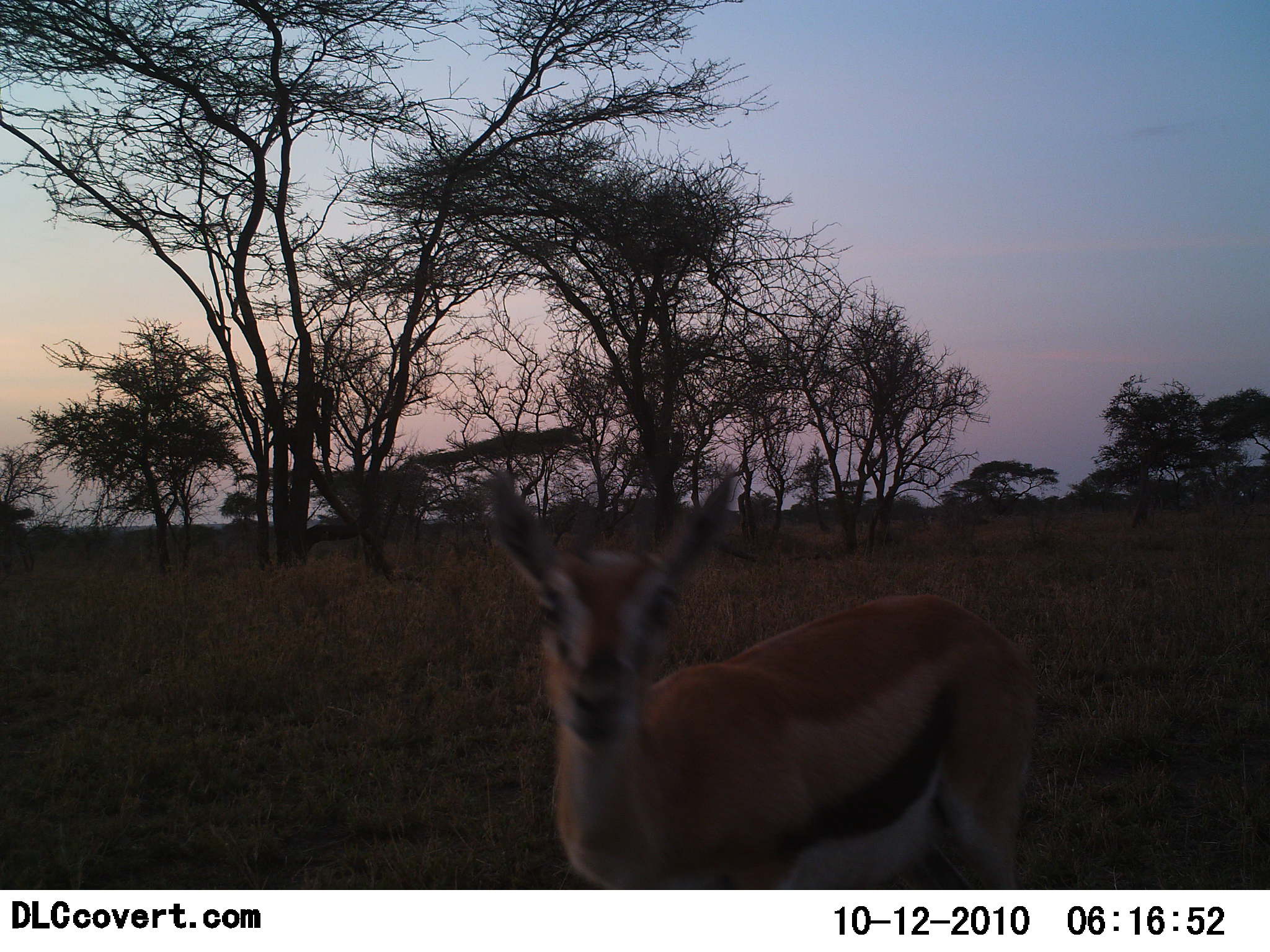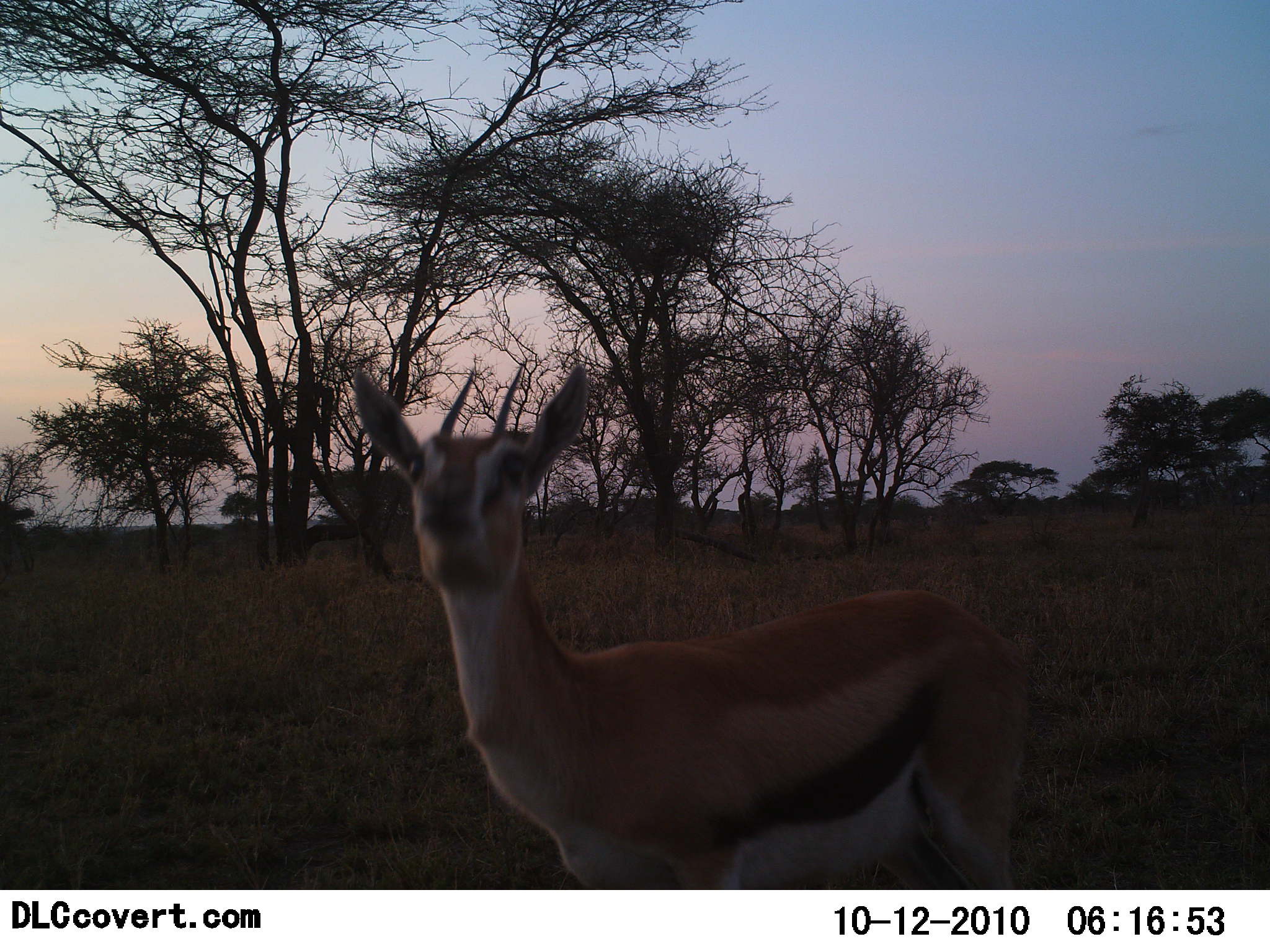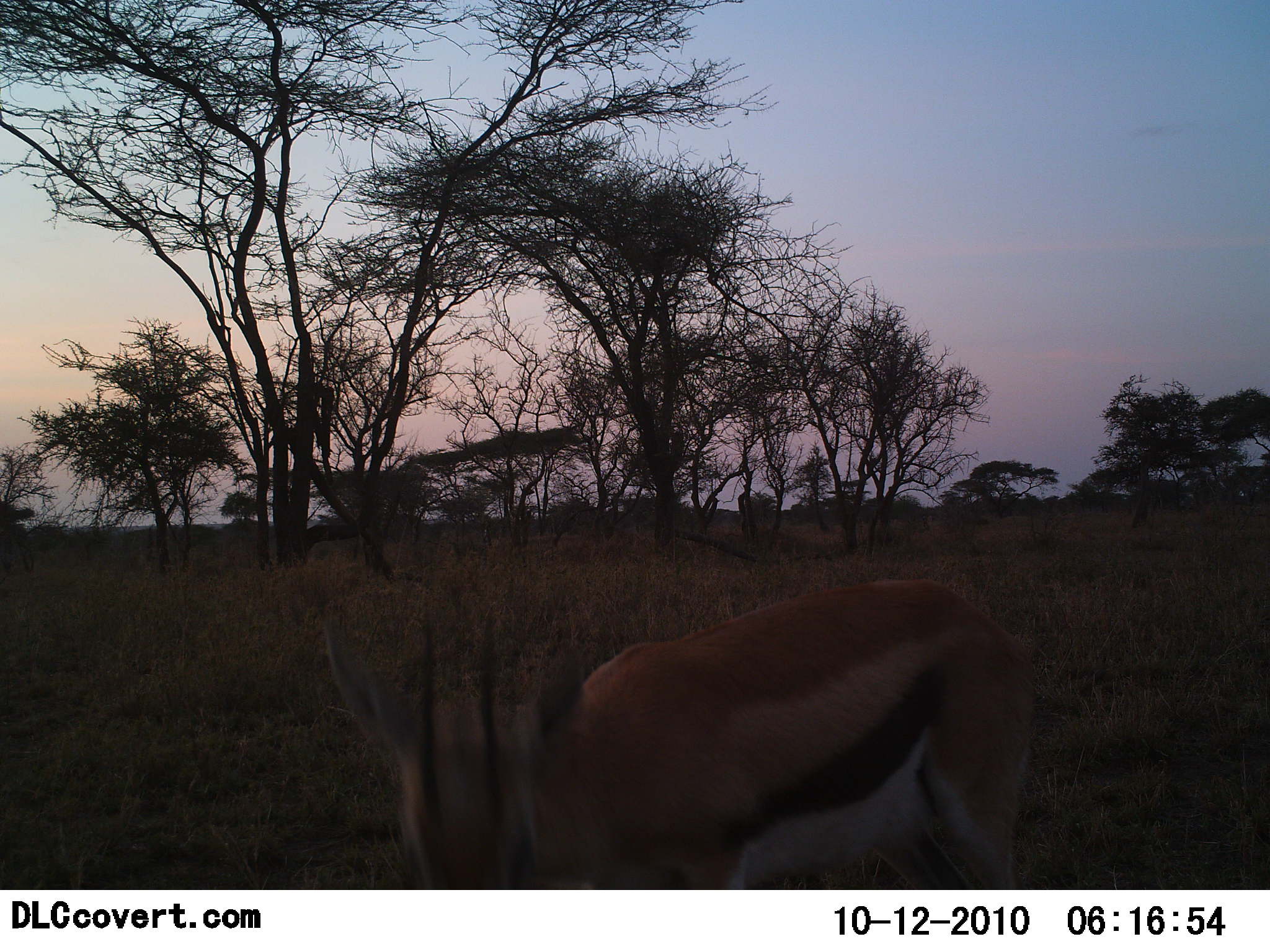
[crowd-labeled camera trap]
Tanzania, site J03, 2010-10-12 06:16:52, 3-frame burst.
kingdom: Animalia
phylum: Chordata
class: Mammalia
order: Artiodactyla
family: Bovidae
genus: Eudorcas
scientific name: Eudorcas thomsonii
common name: thomson's gazelle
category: gazellethomsons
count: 1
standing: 79%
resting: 0%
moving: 7%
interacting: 14%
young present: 0%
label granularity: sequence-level